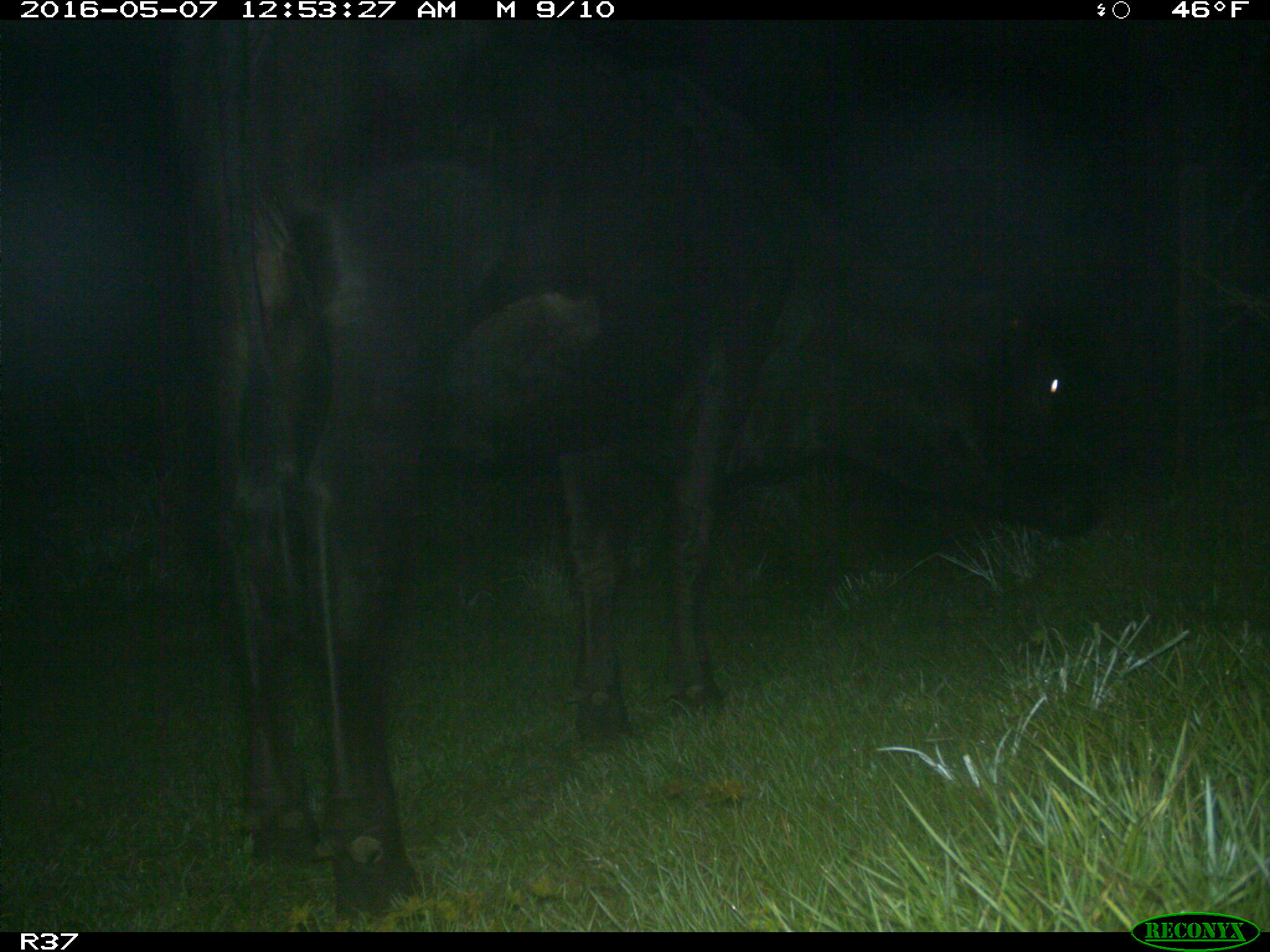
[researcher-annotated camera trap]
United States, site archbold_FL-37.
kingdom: Animalia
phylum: Chordata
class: Mammalia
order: Artiodactyla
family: Bovidae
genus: Bos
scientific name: Bos taurus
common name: domestic cow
Bos taurus (domestic cow).